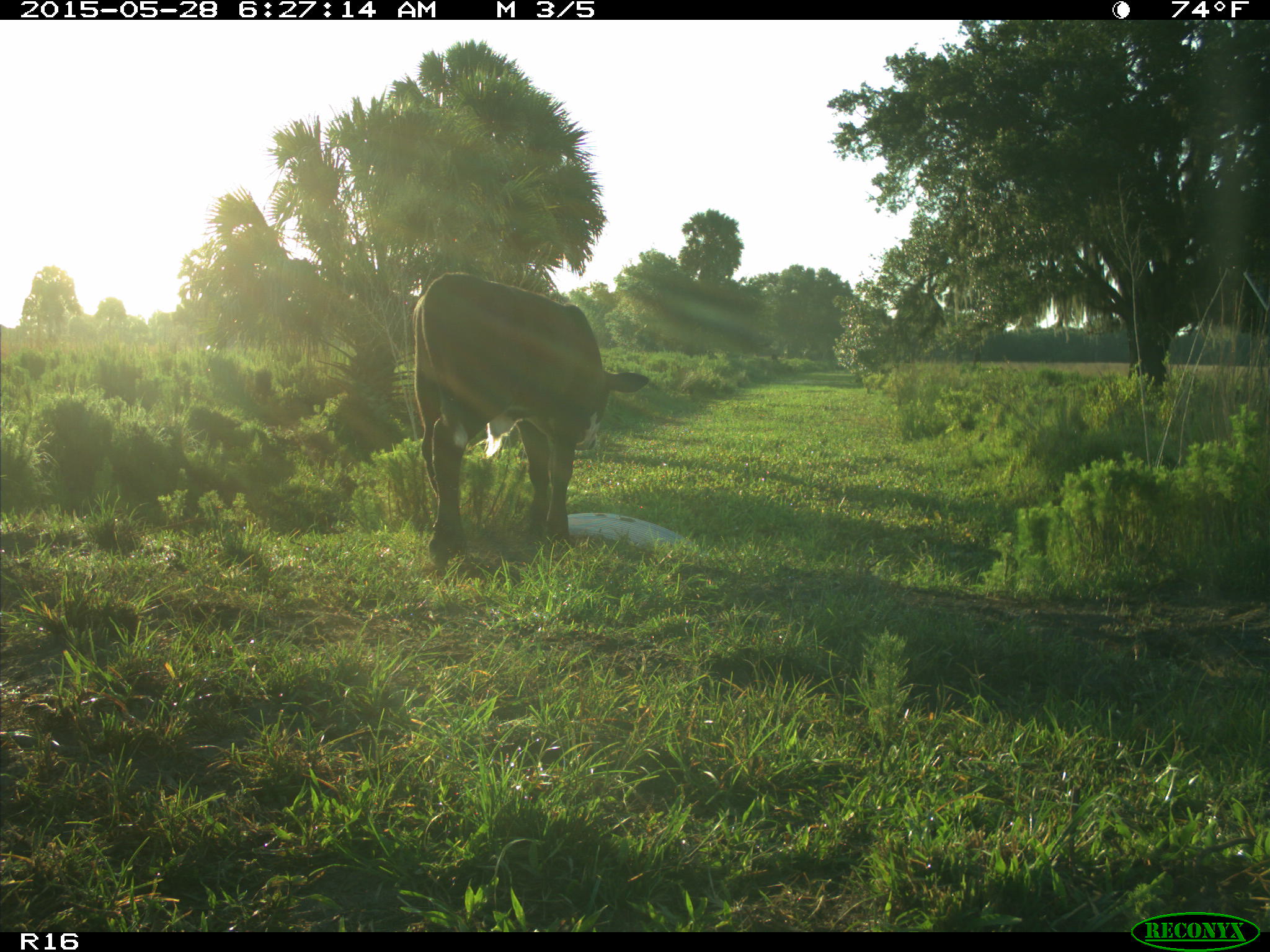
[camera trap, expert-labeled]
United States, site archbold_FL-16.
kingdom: Animalia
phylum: Chordata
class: Mammalia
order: Artiodactyla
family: Bovidae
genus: Bos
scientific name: Bos taurus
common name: domestic cow